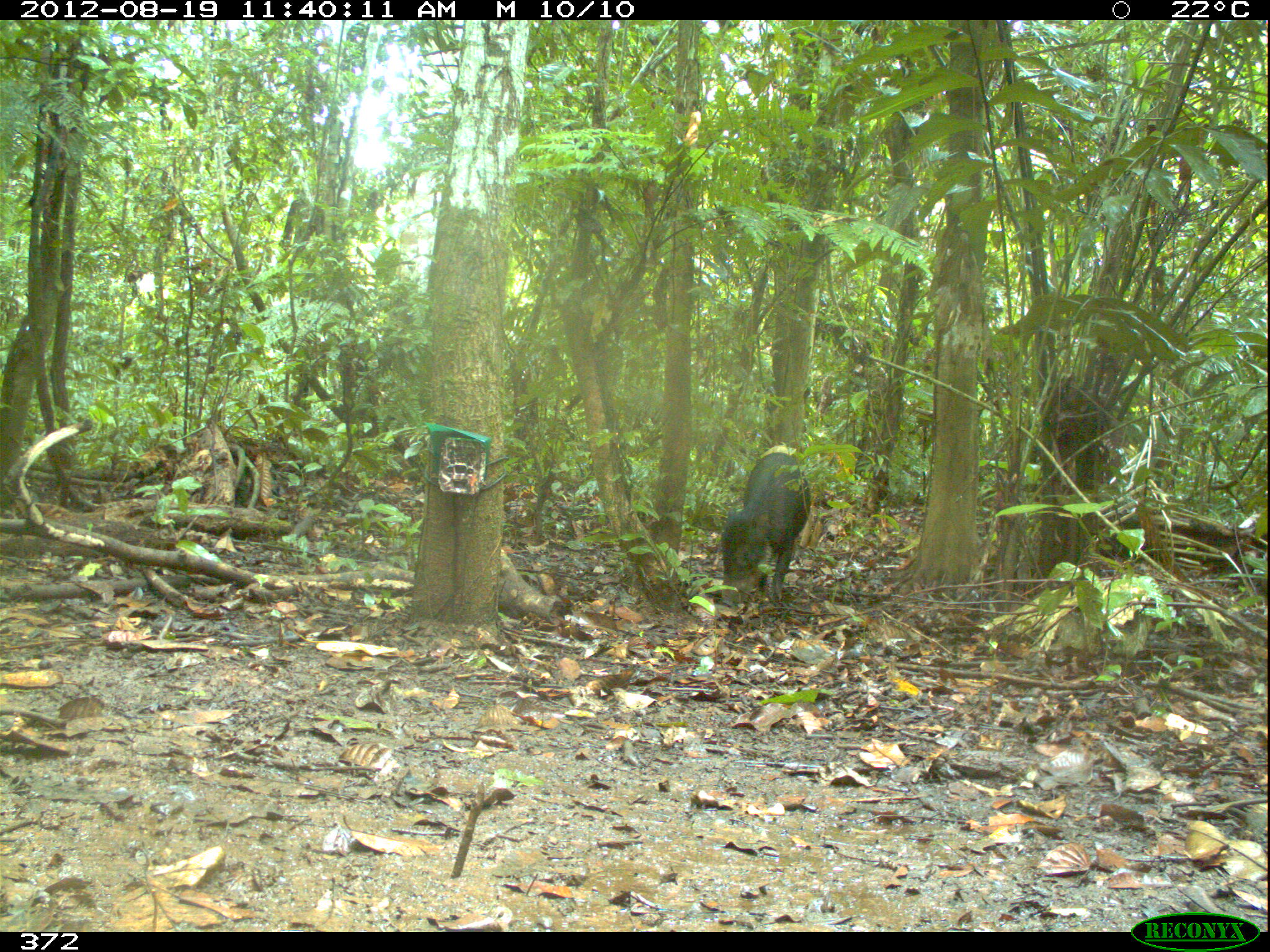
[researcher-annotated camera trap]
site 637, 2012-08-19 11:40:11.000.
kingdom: Animalia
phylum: Chordata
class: Mammalia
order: Artiodactyla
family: Tayassuidae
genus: Tayassu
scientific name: Tayassu pecari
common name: white-lipped peccary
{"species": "Tayassu pecari (white-lipped peccary)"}